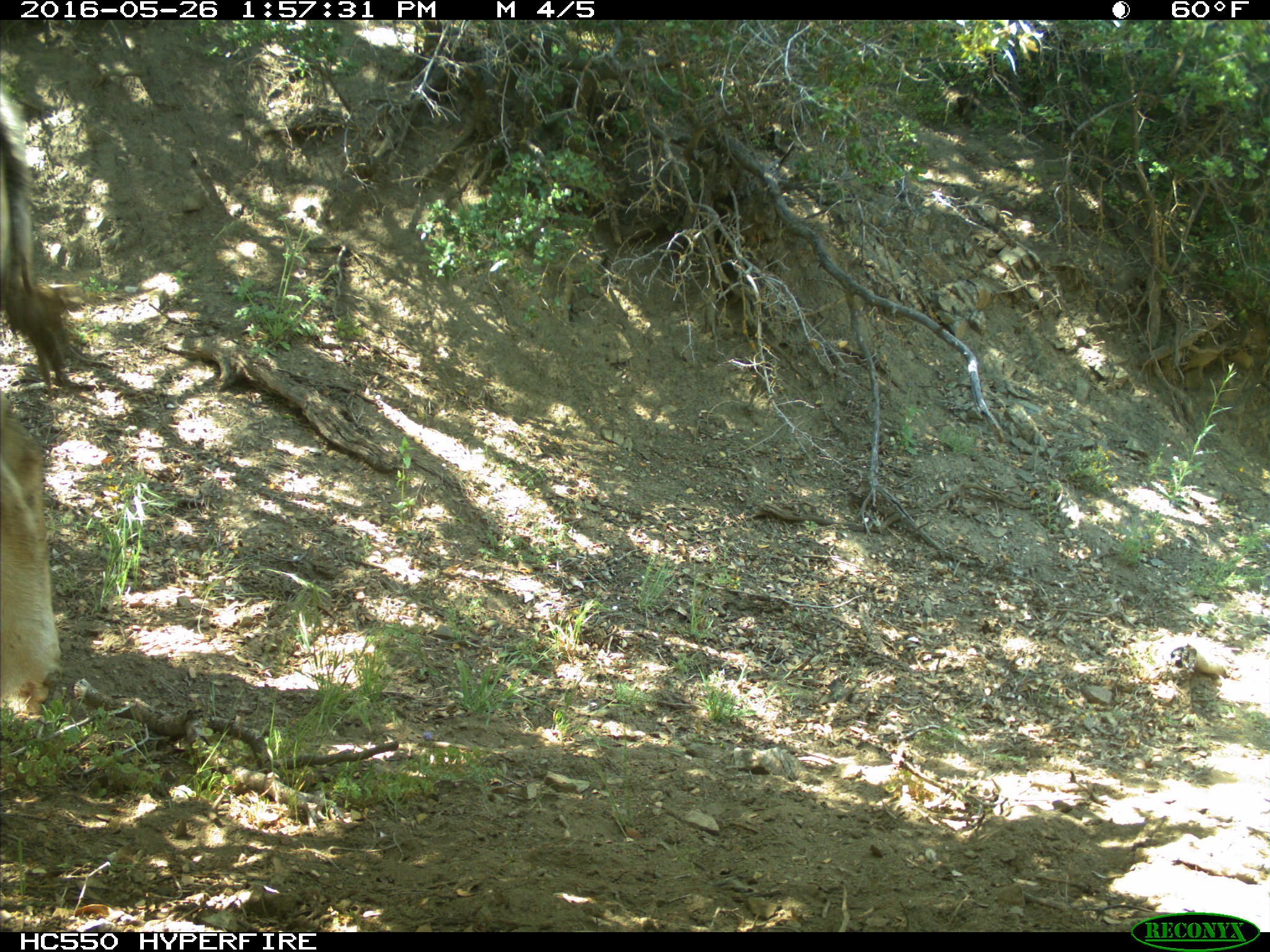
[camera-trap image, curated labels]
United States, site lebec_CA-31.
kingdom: Animalia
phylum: Chordata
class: Mammalia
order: Artiodactyla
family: Bovidae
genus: Bos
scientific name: Bos taurus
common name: domestic cow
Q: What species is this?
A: Bos taurus (domestic cow).